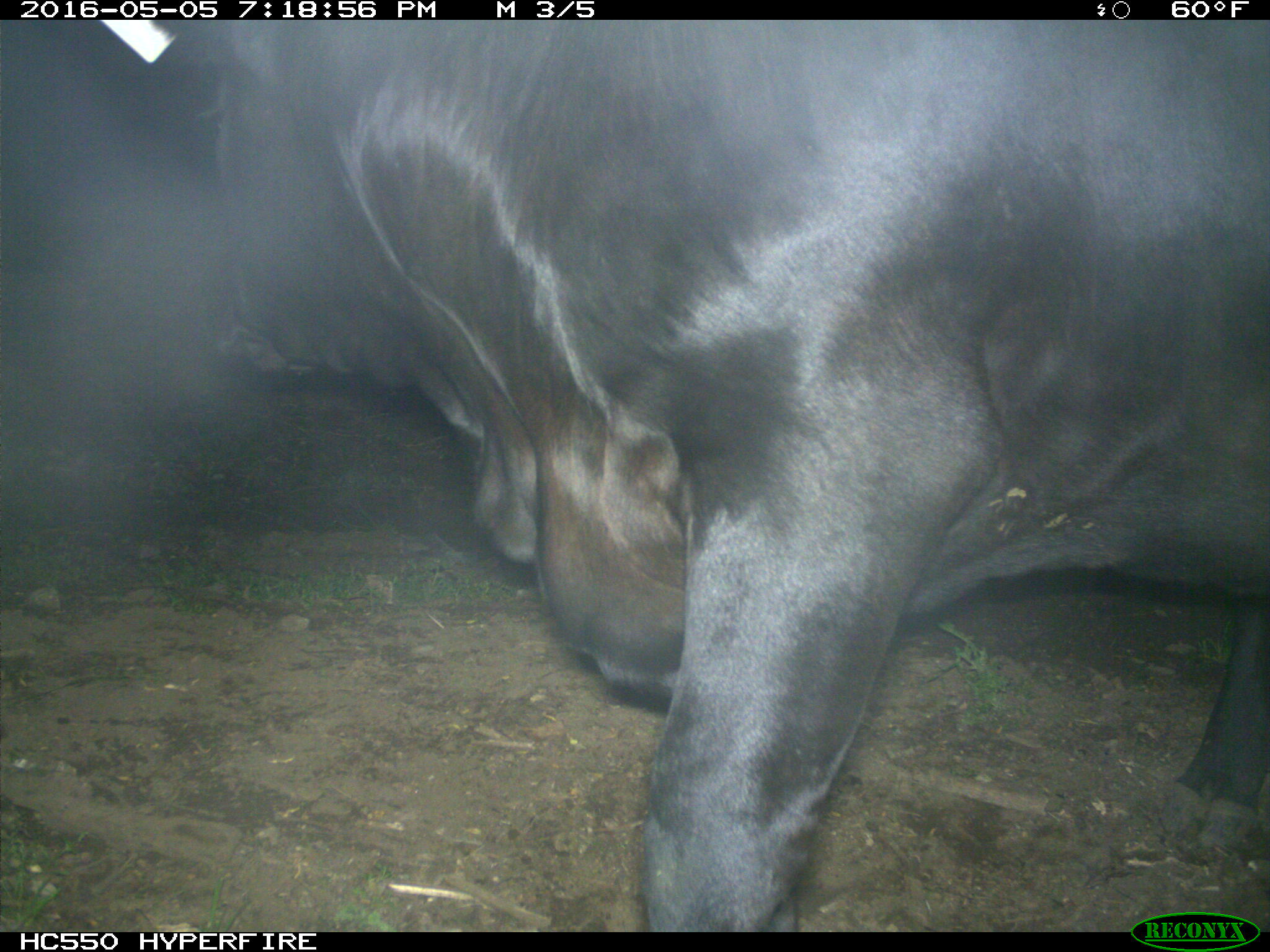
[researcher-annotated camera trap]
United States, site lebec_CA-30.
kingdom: Animalia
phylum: Chordata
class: Mammalia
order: Artiodactyla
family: Bovidae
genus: Bos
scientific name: Bos taurus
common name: domestic cow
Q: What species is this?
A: Bos taurus (domestic cow).